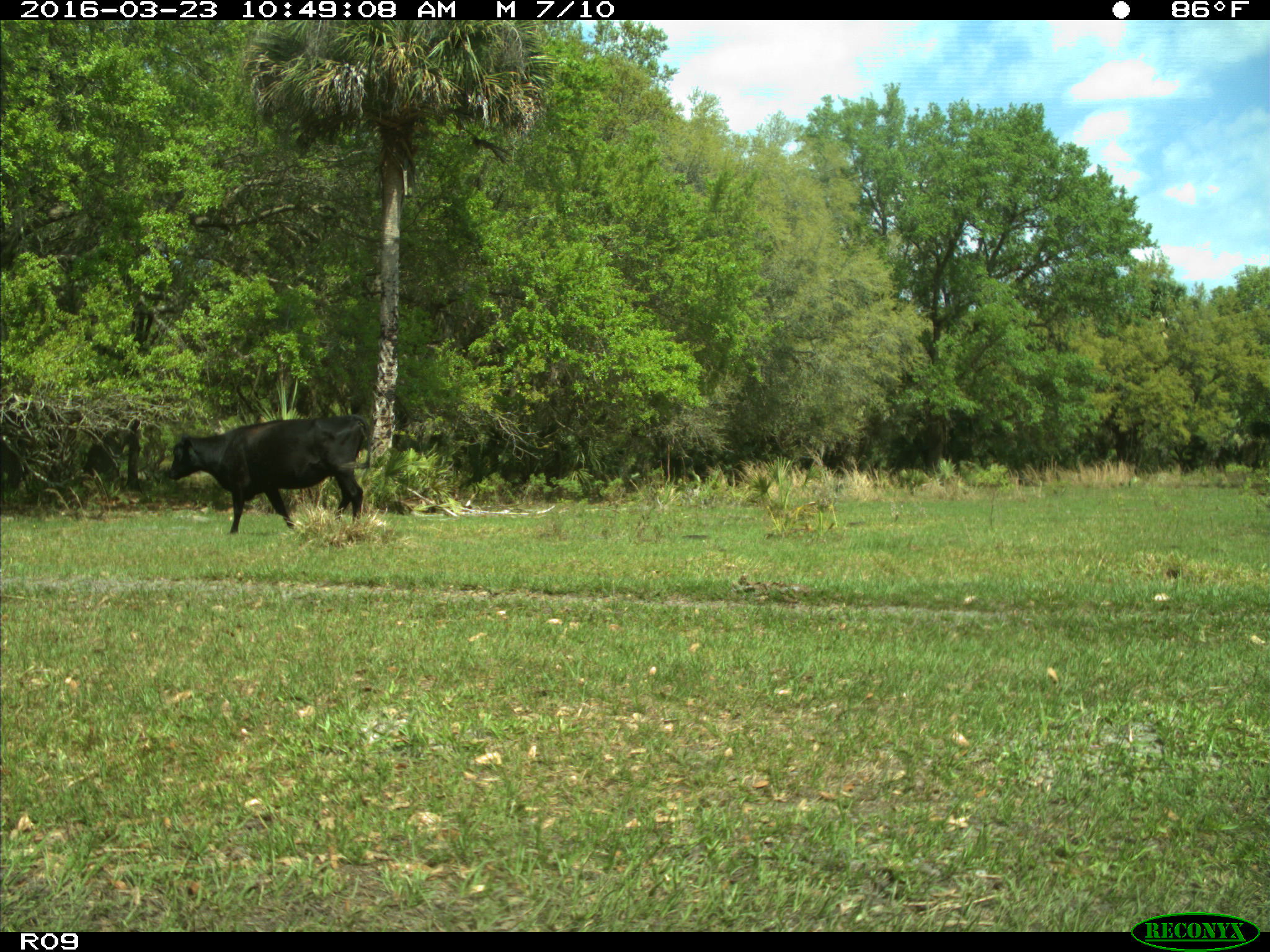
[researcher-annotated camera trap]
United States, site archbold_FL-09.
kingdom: Animalia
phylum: Chordata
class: Mammalia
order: Artiodactyla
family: Bovidae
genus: Bos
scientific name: Bos taurus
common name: domestic cow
Bos taurus (domestic cow).